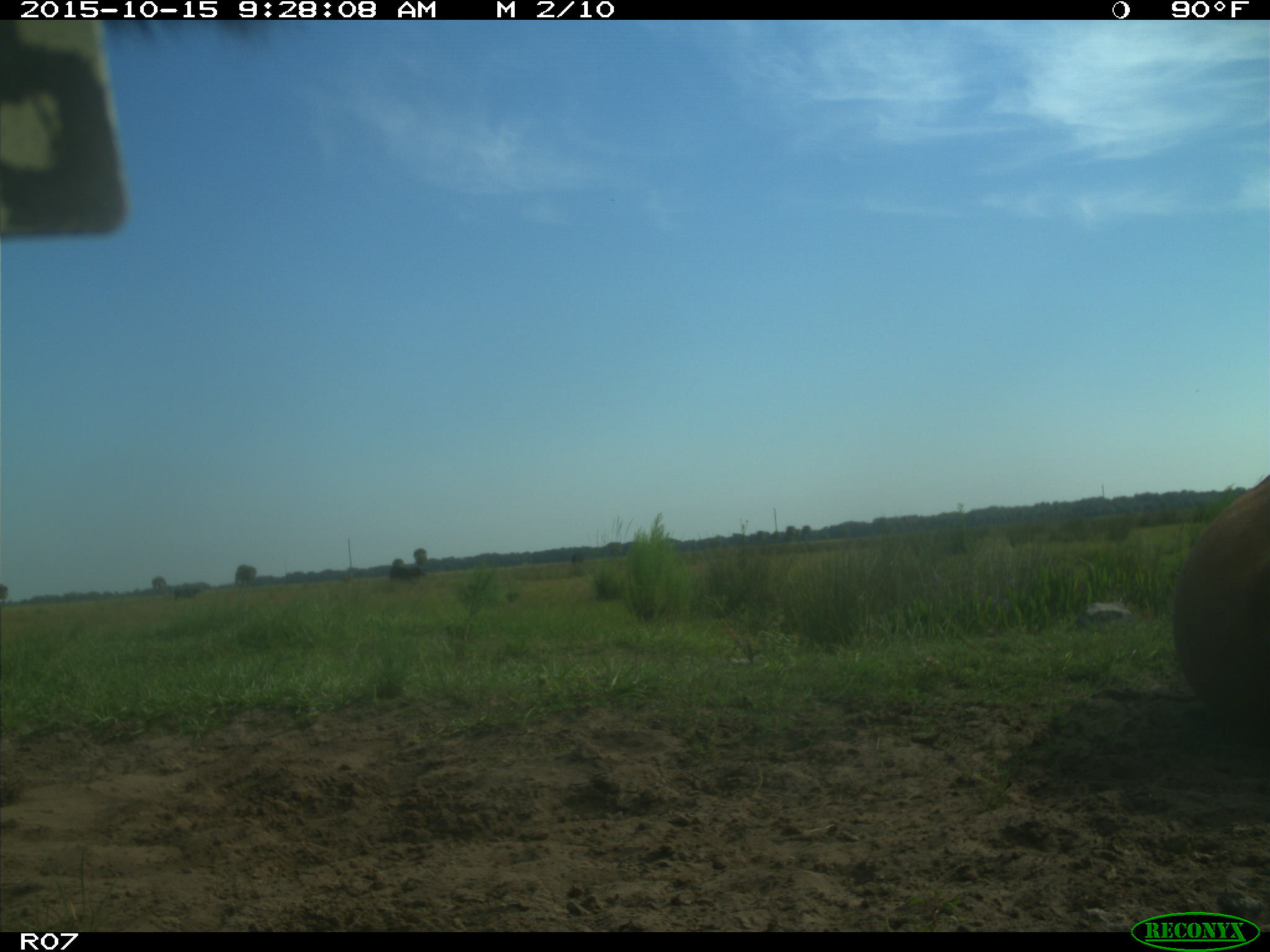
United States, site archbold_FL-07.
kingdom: Animalia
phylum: Chordata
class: Mammalia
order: Artiodactyla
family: Bovidae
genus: Bos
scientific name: Bos taurus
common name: domestic cow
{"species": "Bos taurus (domestic cow)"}